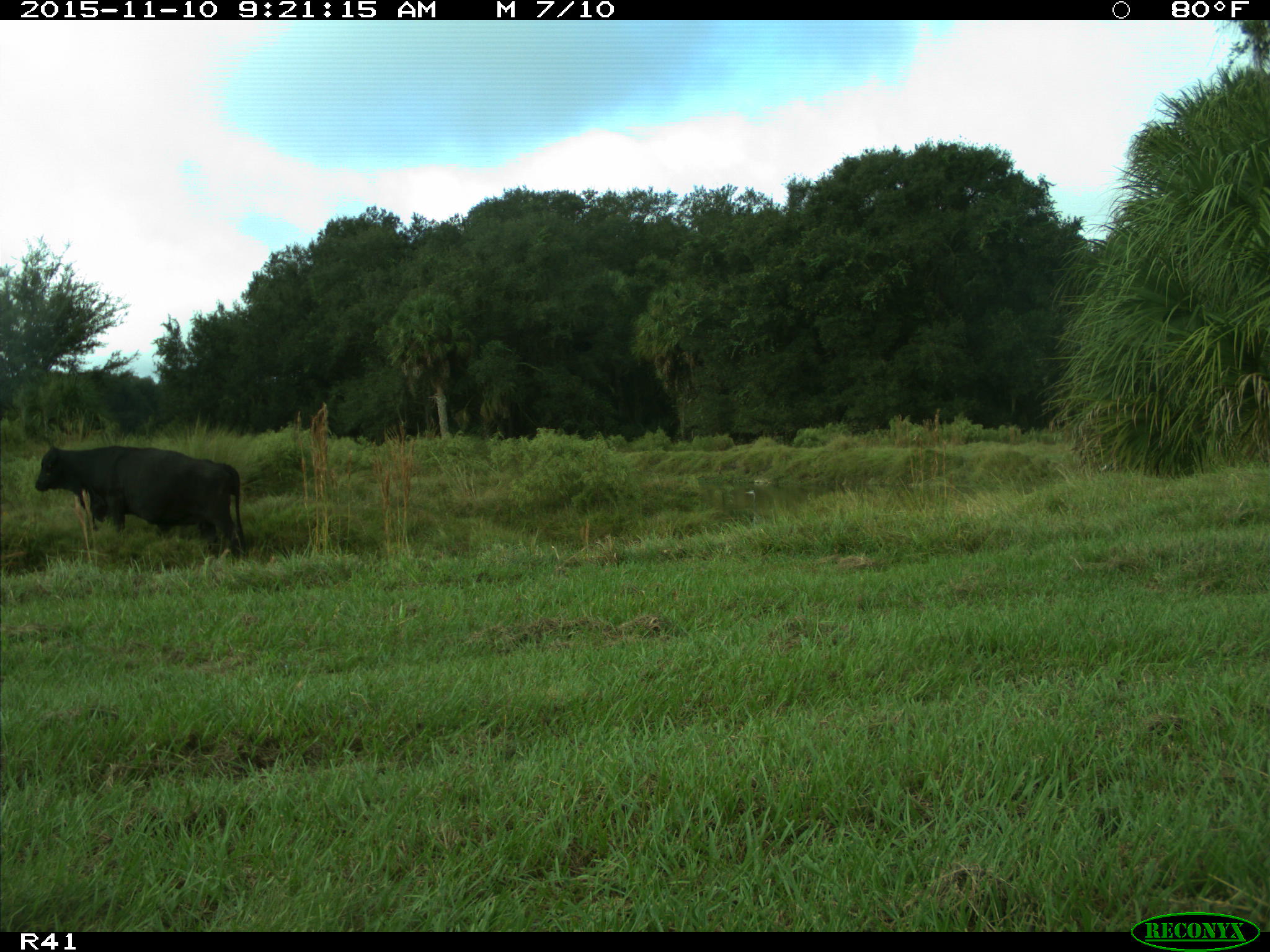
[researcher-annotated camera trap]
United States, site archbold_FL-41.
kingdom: Animalia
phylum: Chordata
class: Mammalia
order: Artiodactyla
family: Bovidae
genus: Bos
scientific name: Bos taurus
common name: domestic cow